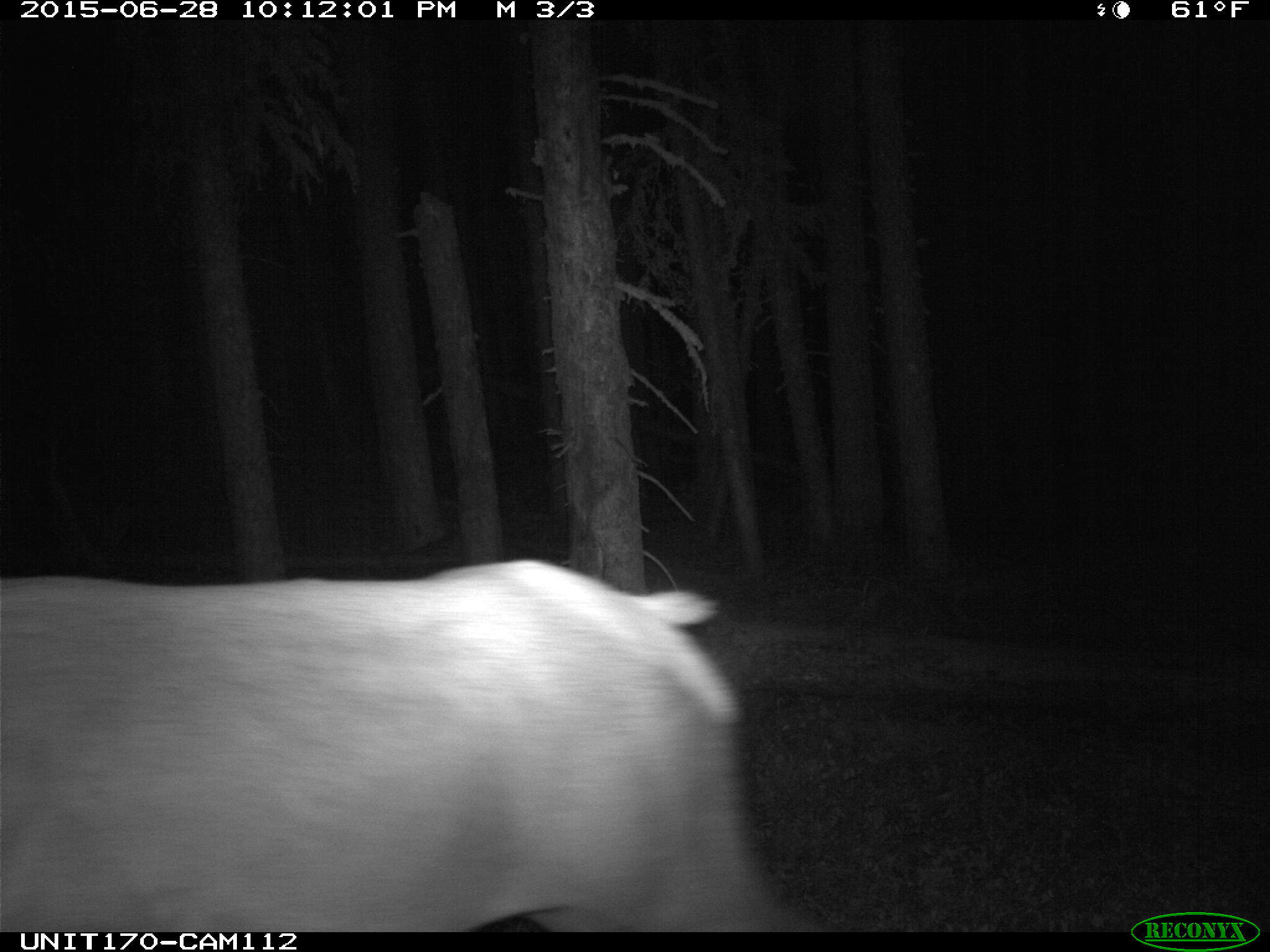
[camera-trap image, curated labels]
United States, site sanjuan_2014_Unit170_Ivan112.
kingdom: Animalia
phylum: Chordata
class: Mammalia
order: Artiodactyla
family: Cervidae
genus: Cervus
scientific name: Cervus elaphus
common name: red deer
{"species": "Cervus elaphus (red deer)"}